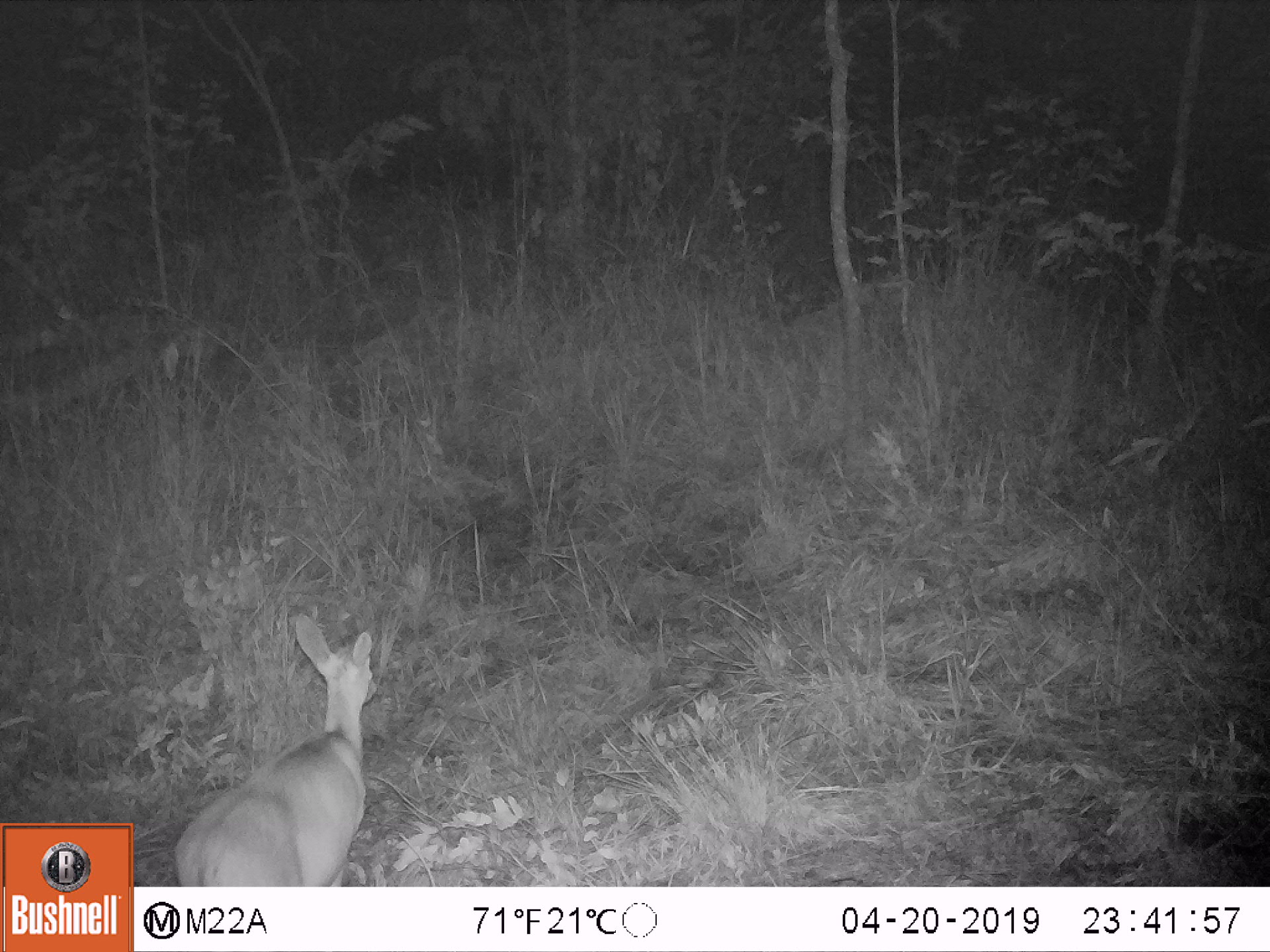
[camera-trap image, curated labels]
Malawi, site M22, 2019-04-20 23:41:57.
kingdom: Animalia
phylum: Chordata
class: Mammalia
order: Artiodactyla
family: Bovidae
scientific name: Antilopinae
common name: small antelope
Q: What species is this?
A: Small antelope (Antilopinae).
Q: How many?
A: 1.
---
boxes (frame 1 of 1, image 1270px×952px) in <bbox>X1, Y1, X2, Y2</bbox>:
small antelope: <bbox>167, 605, 435, 884</bbox>